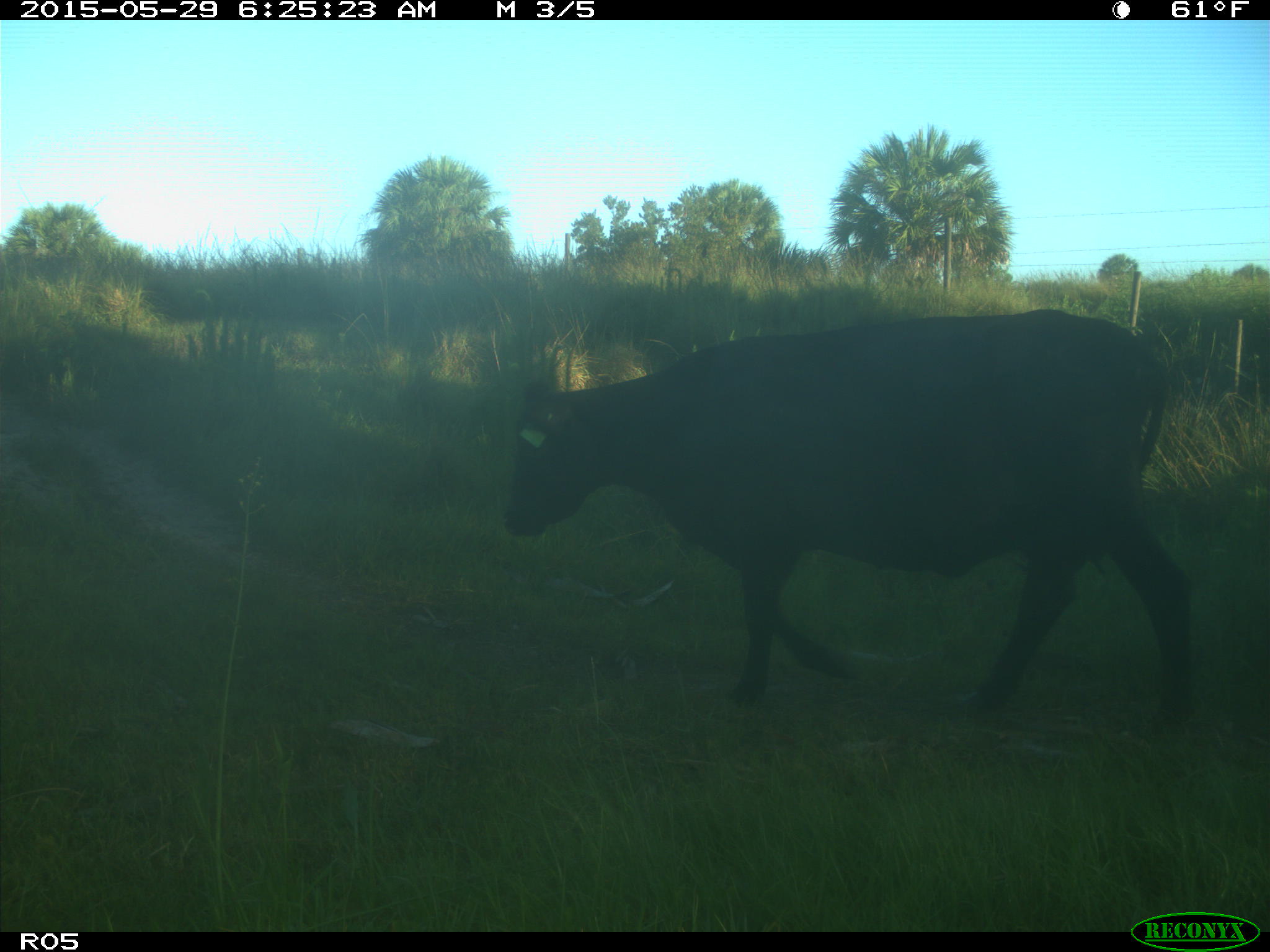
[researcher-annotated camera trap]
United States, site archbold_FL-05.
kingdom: Animalia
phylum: Chordata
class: Mammalia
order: Artiodactyla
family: Bovidae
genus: Bos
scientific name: Bos taurus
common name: domestic cow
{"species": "Bos taurus (domestic cow)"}